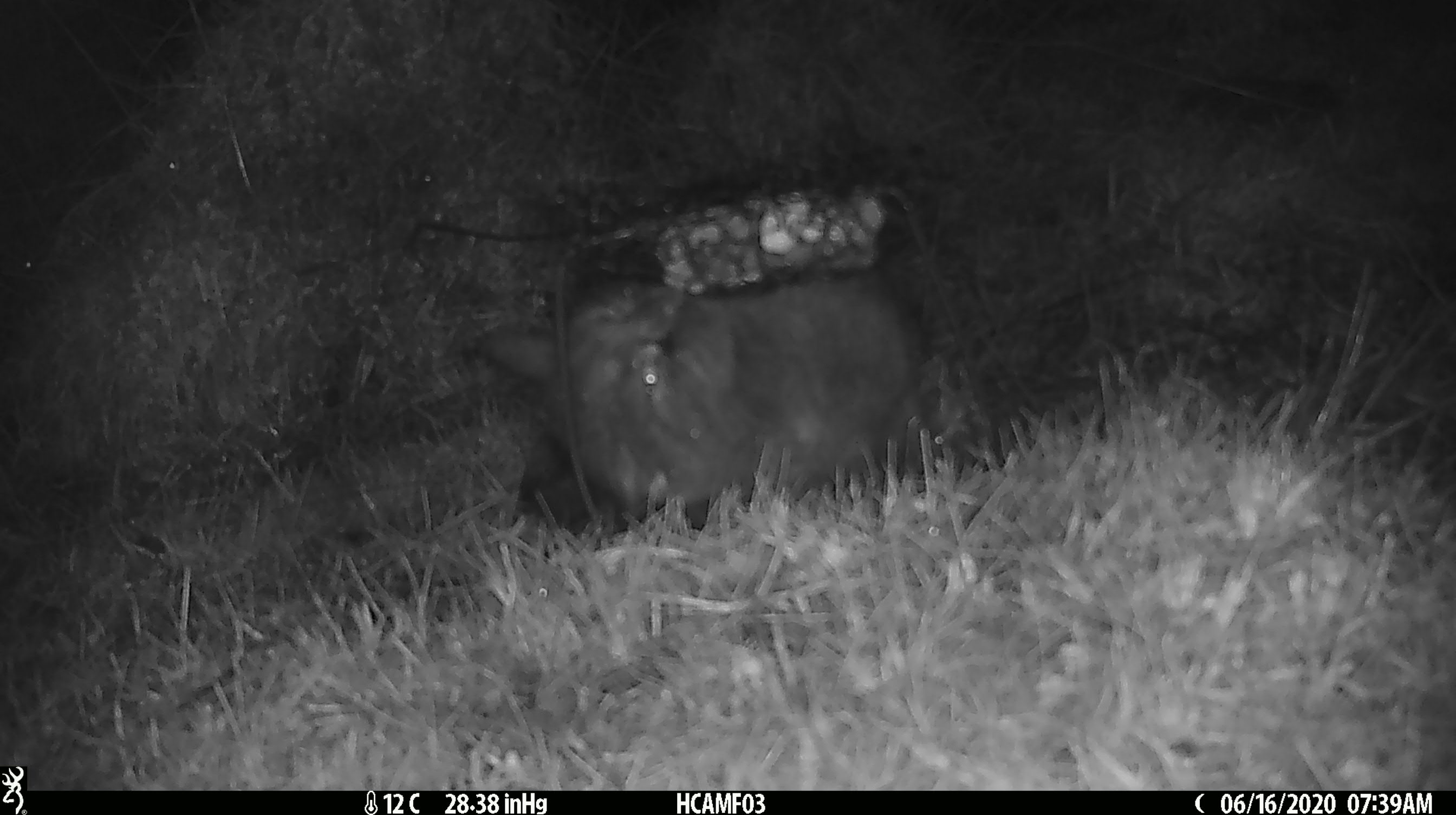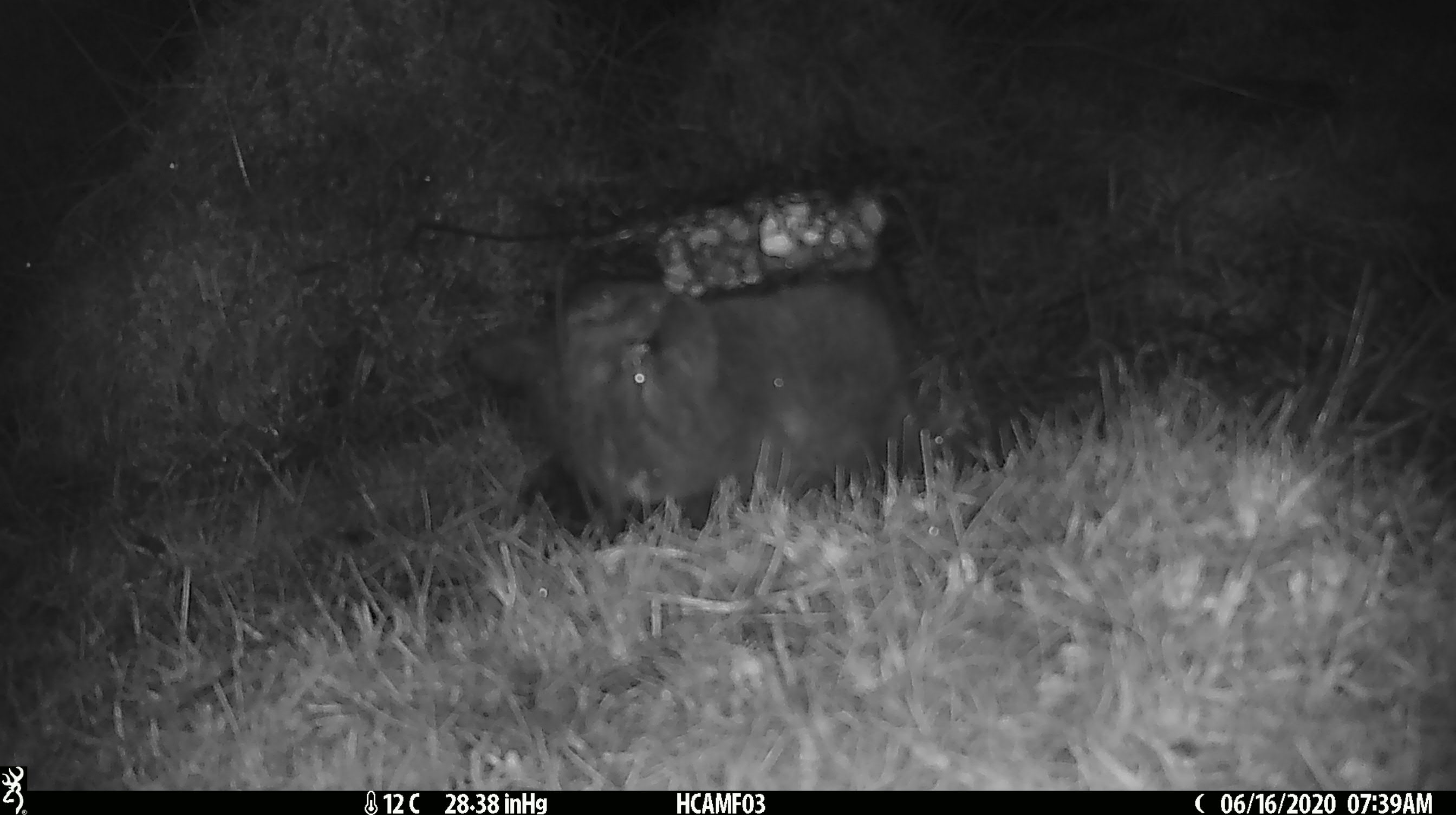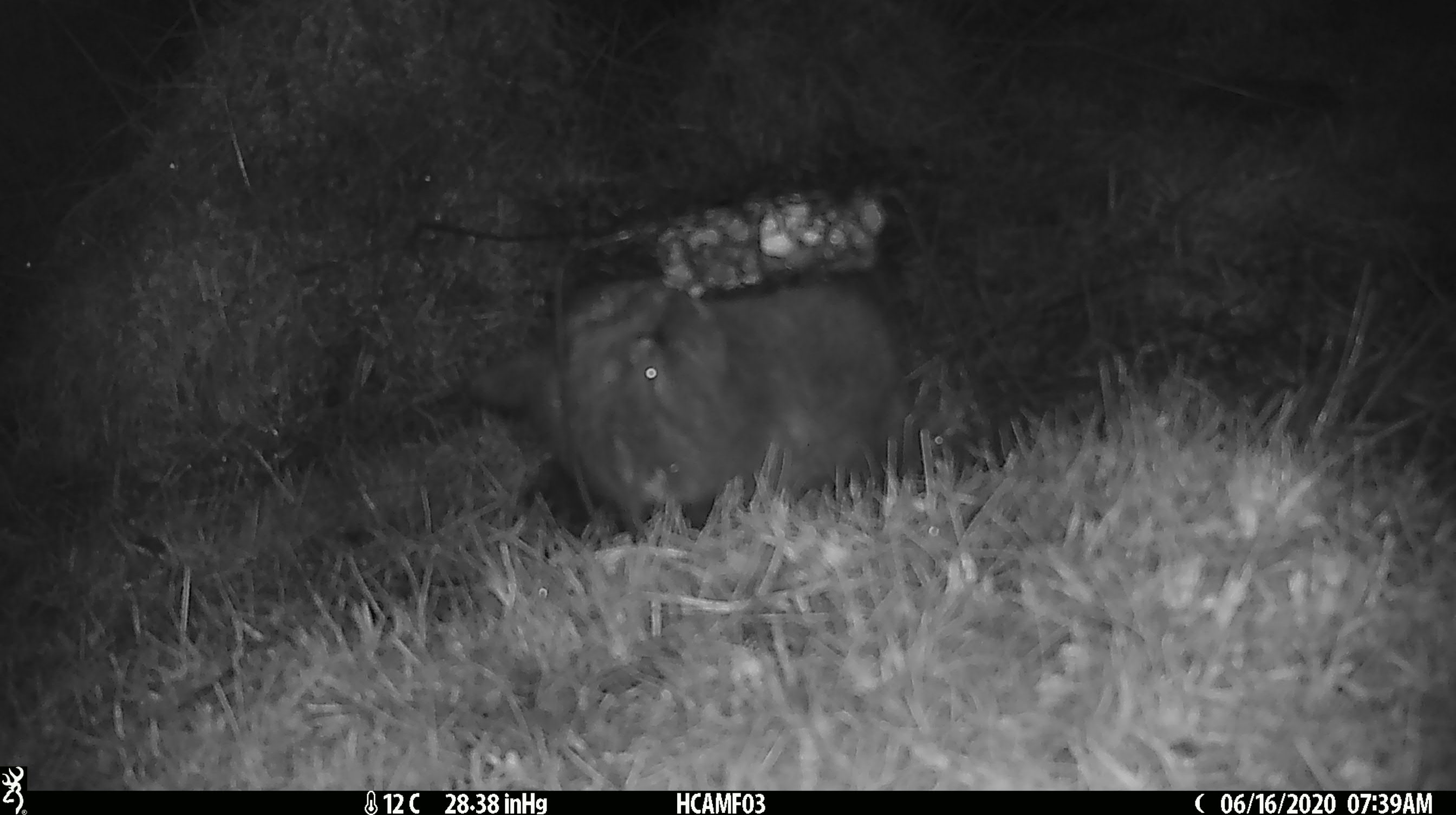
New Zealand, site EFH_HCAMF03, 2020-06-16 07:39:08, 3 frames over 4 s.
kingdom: Animalia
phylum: Chordata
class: Mammalia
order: Carnivora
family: Felidae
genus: Felis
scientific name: Felis catus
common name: domestic cat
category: cat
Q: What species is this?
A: Cat (domestic cat) (Felis catus).